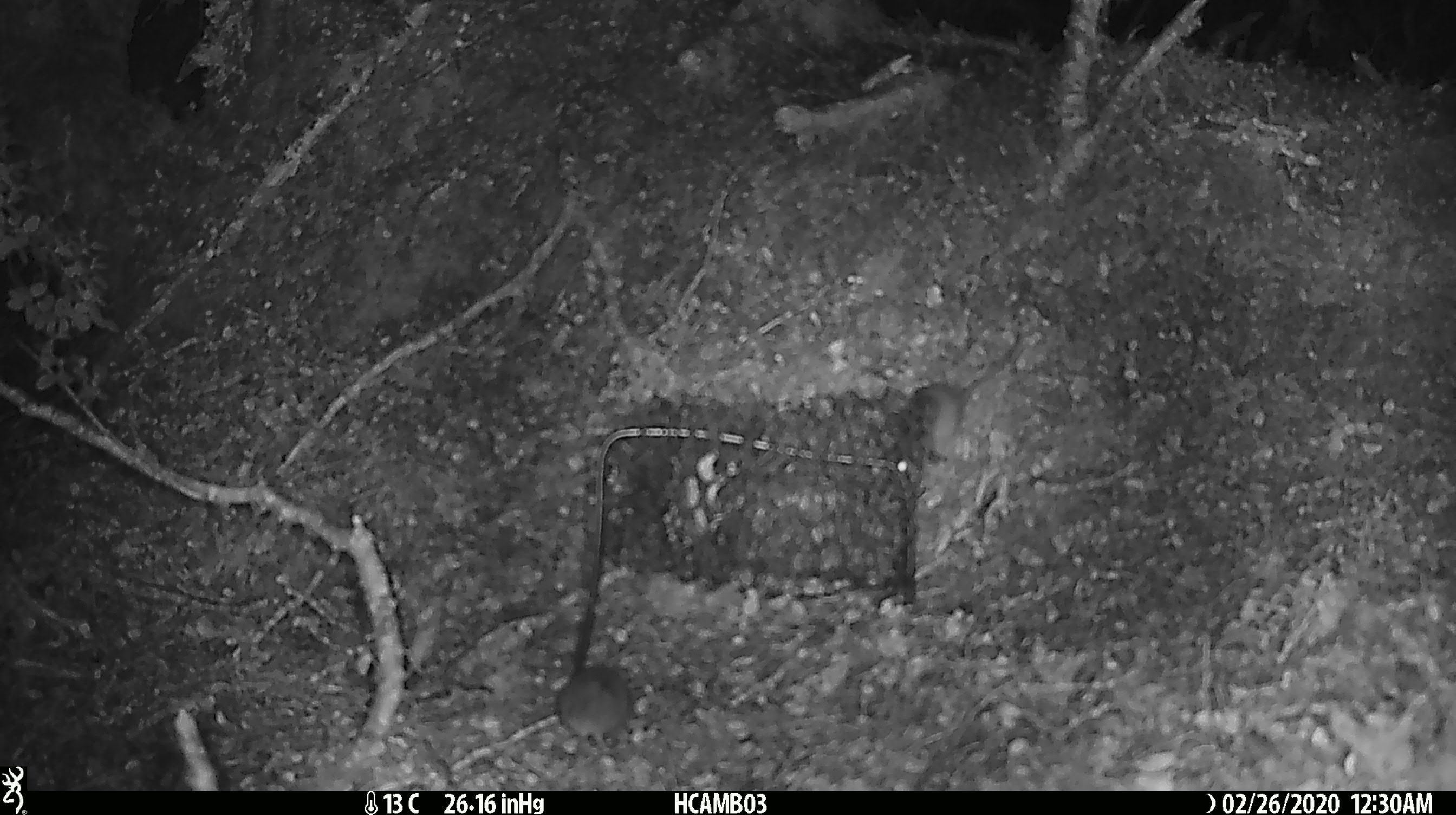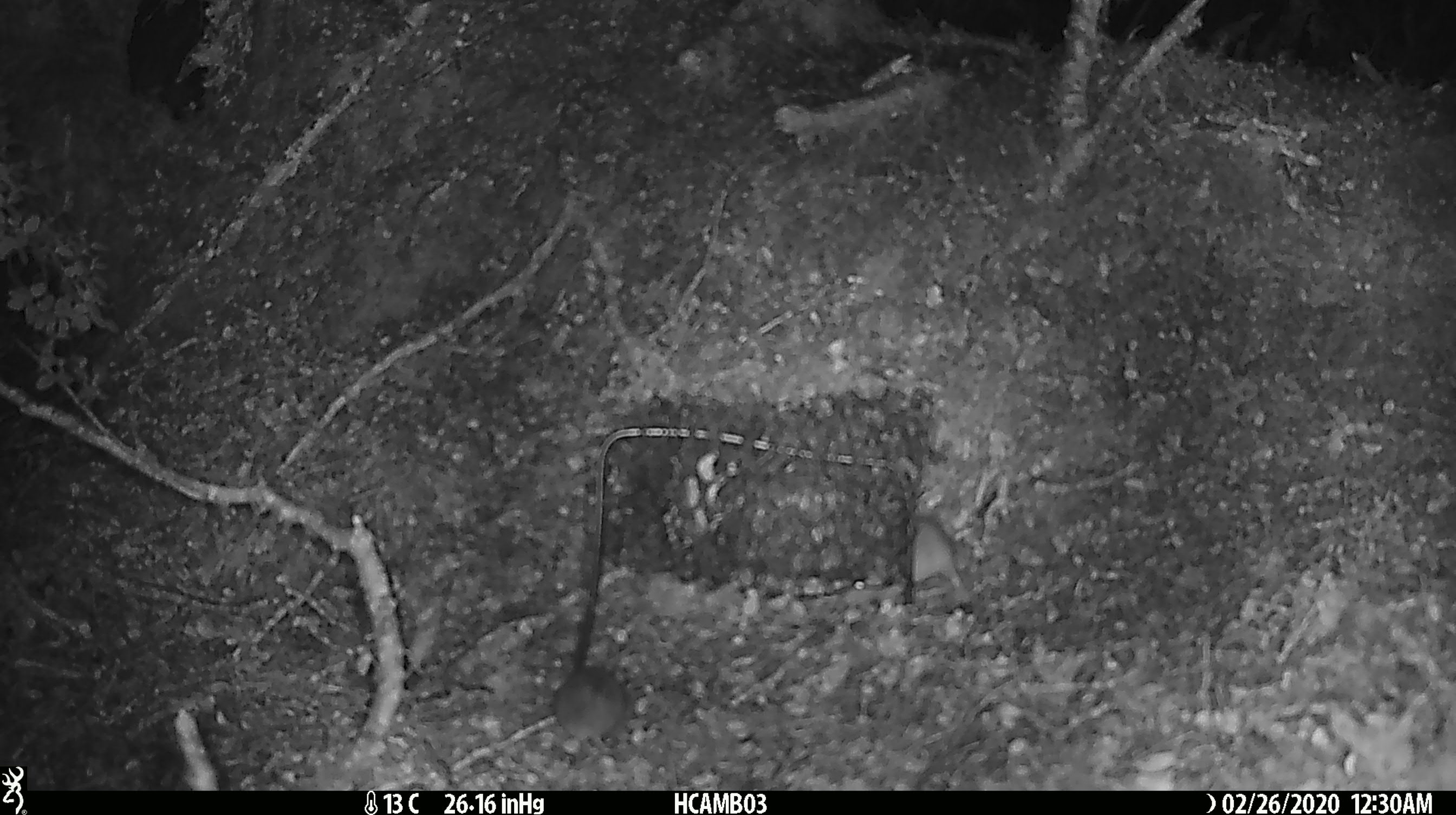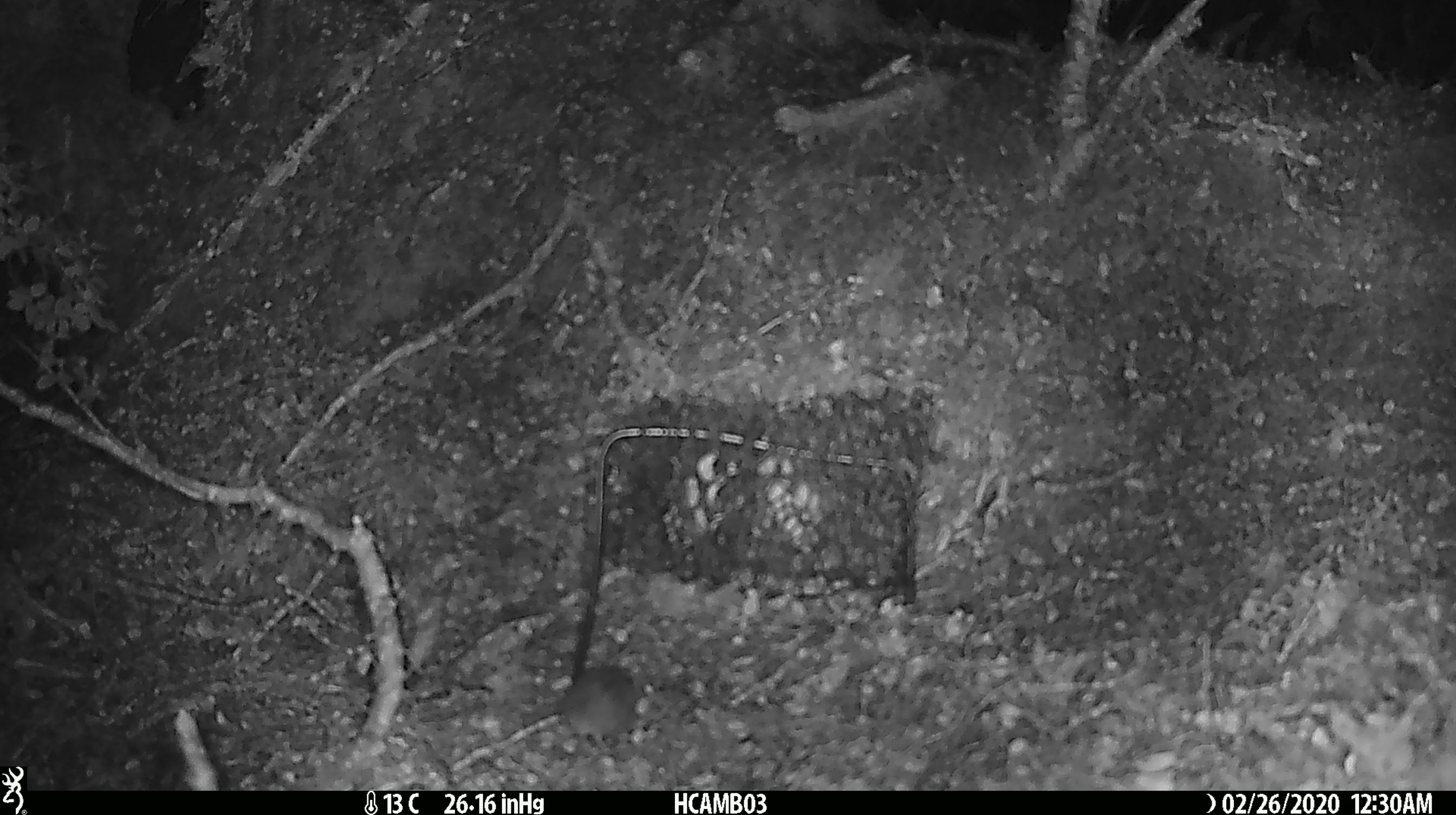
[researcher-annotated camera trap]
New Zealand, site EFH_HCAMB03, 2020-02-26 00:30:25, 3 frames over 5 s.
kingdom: Animalia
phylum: Chordata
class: Mammalia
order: Rodentia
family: Muridae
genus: Mus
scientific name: Mus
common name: mouse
Mouse (Mus).